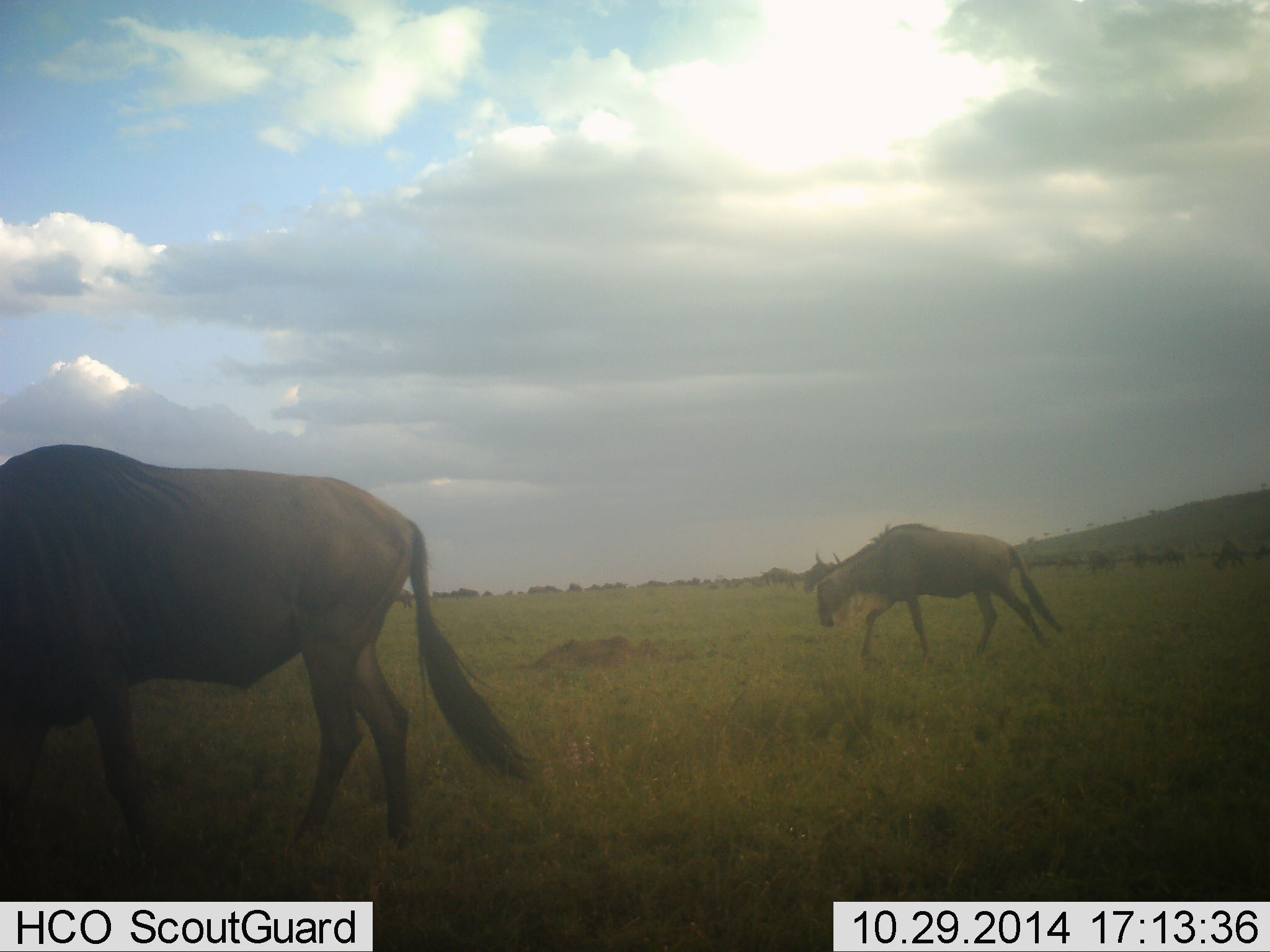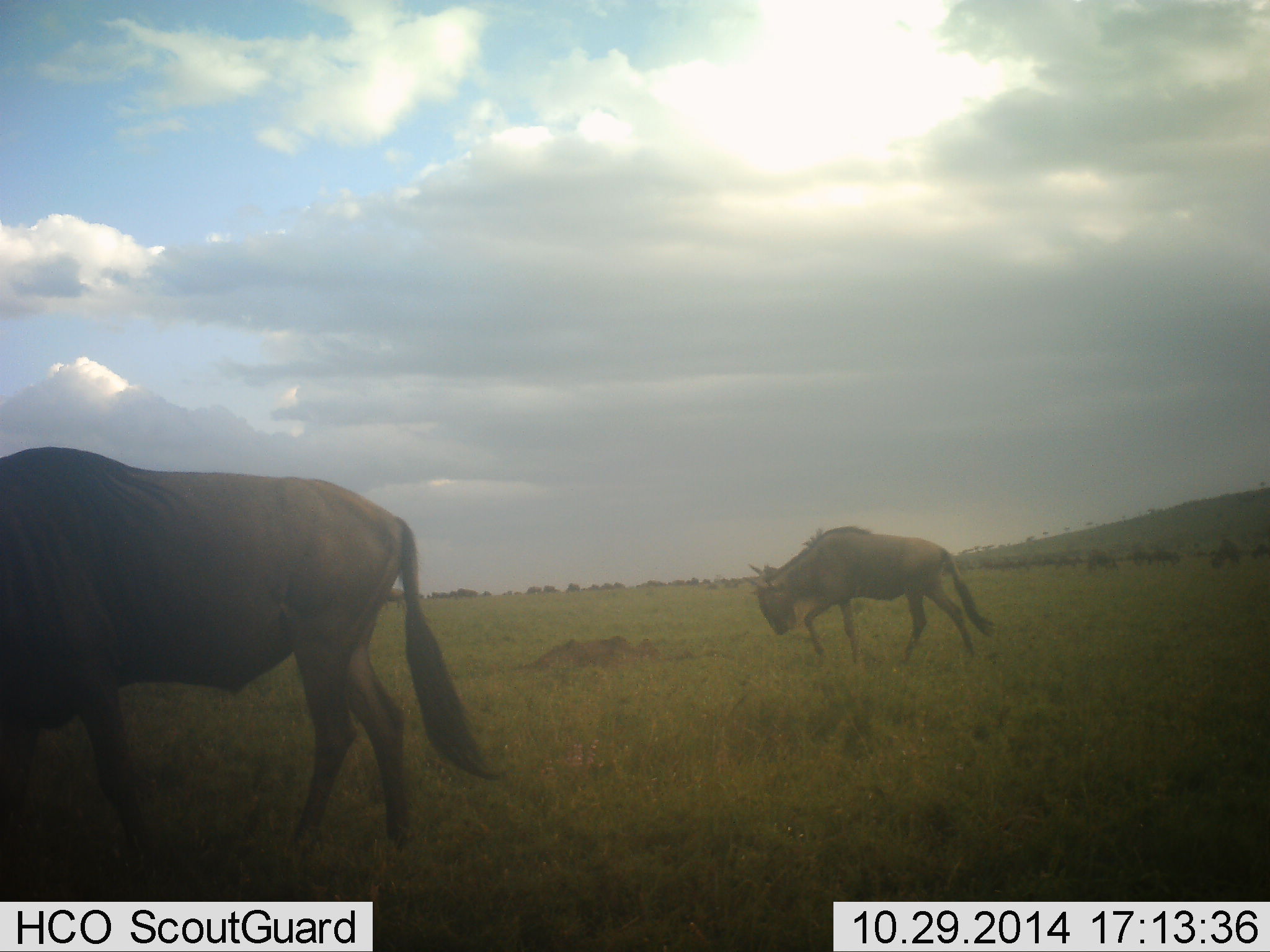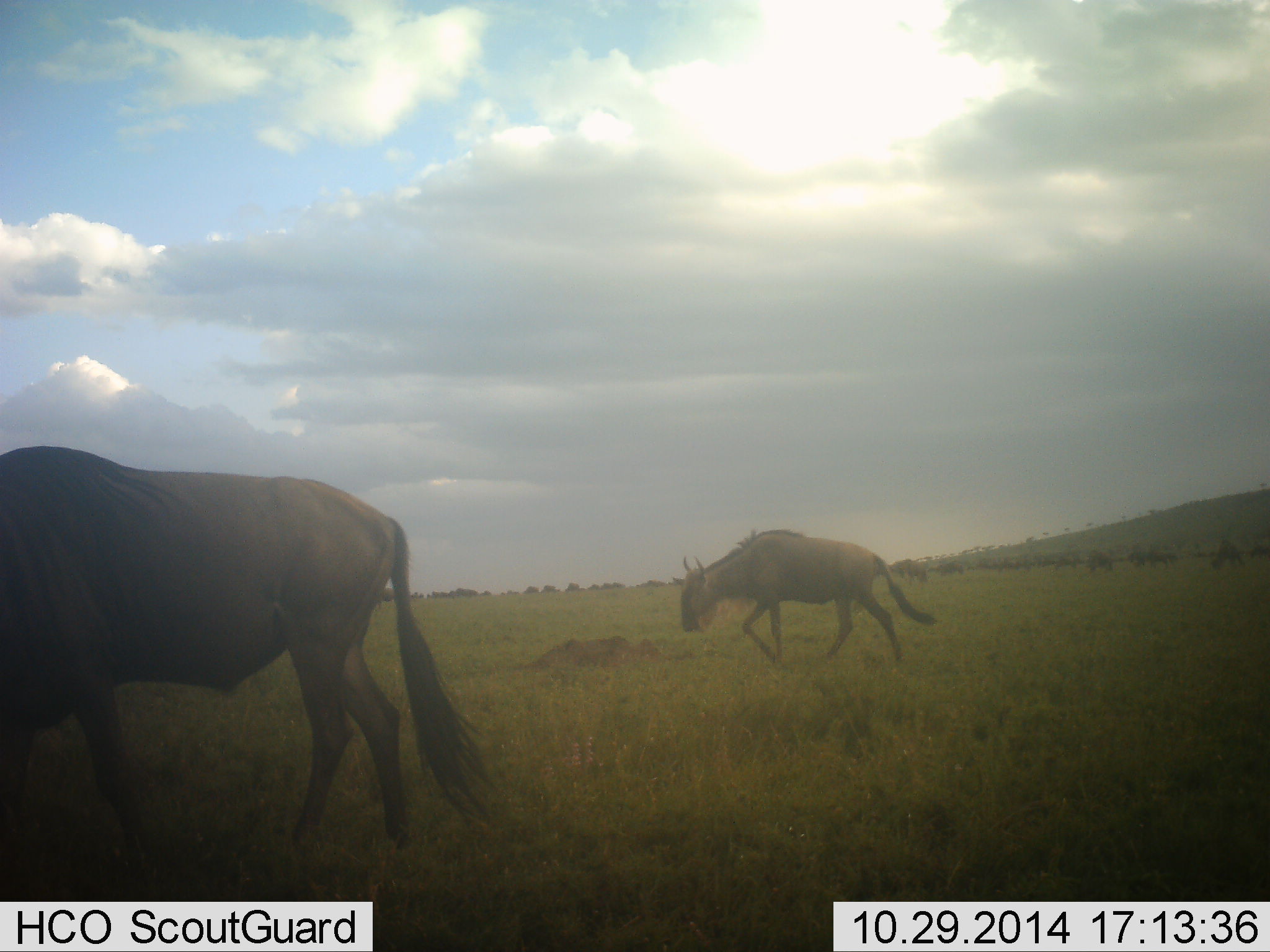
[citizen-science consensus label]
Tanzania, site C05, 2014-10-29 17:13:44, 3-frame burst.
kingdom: Animalia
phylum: Chordata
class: Mammalia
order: Artiodactyla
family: Bovidae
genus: Connochaetes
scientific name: Connochaetes taurinus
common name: blue wildebeest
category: wildebeest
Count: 11-50.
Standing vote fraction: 50%.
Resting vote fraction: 0%.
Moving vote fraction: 100%.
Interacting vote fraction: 0%.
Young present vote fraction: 0%.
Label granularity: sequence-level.